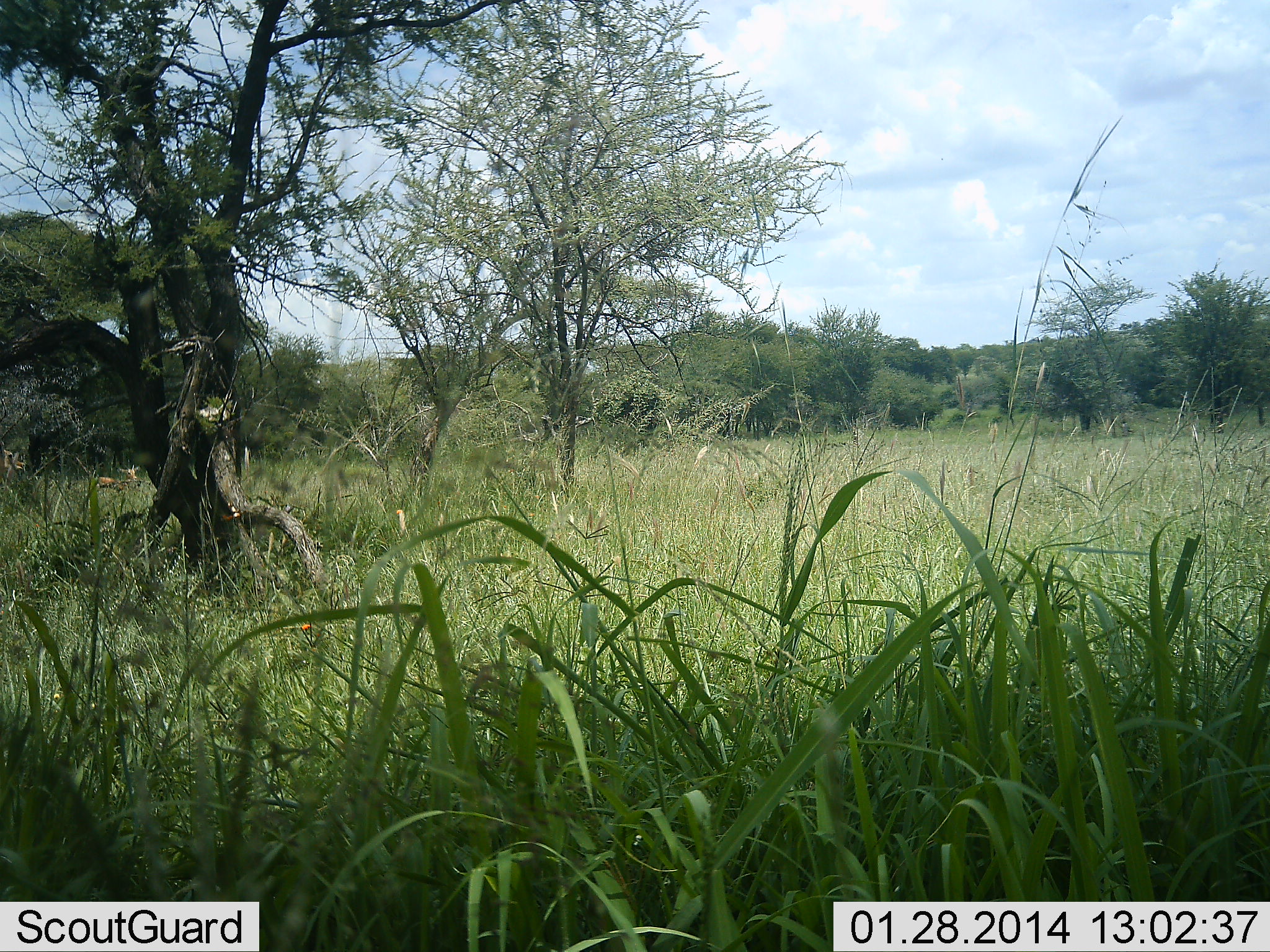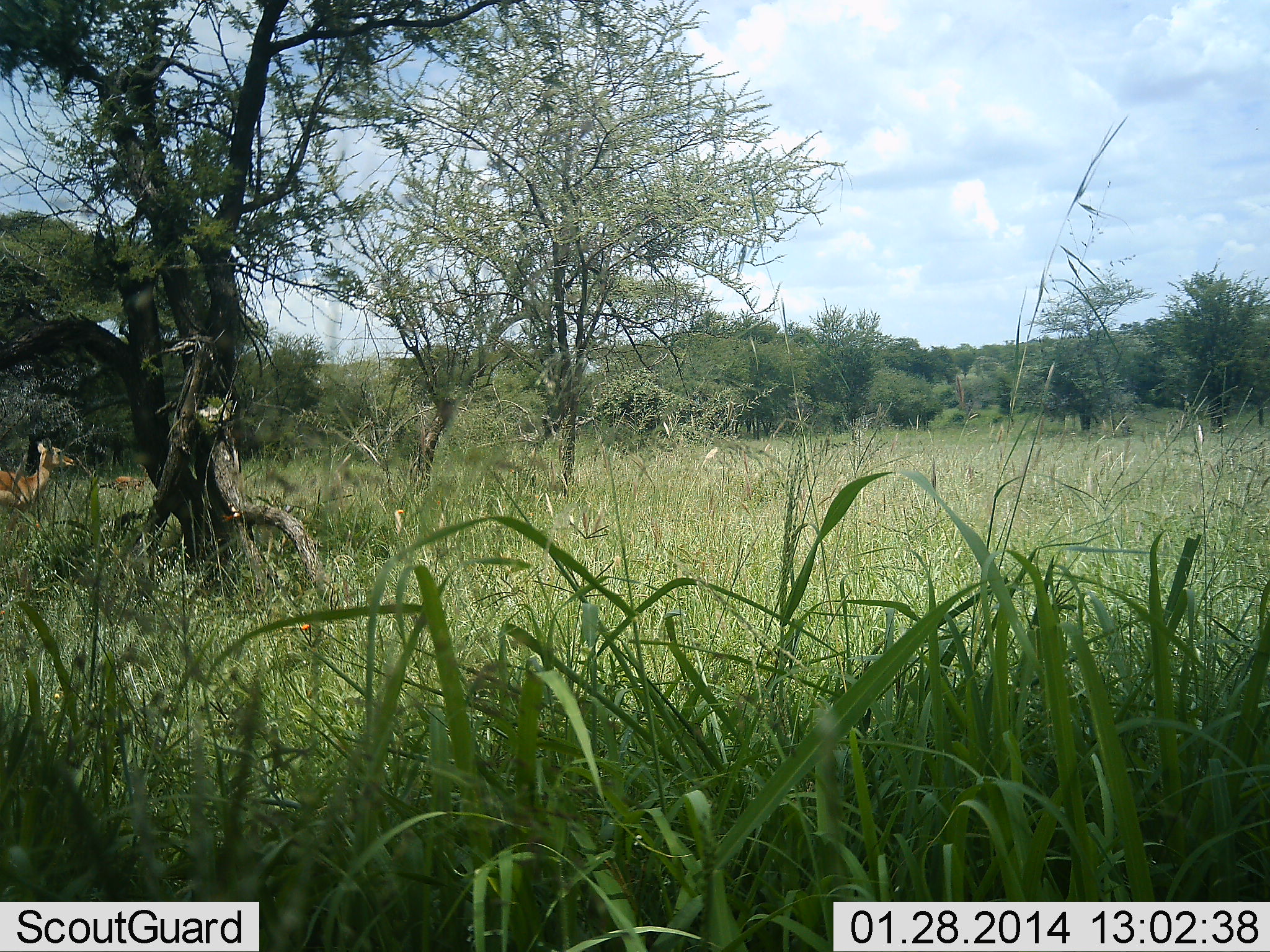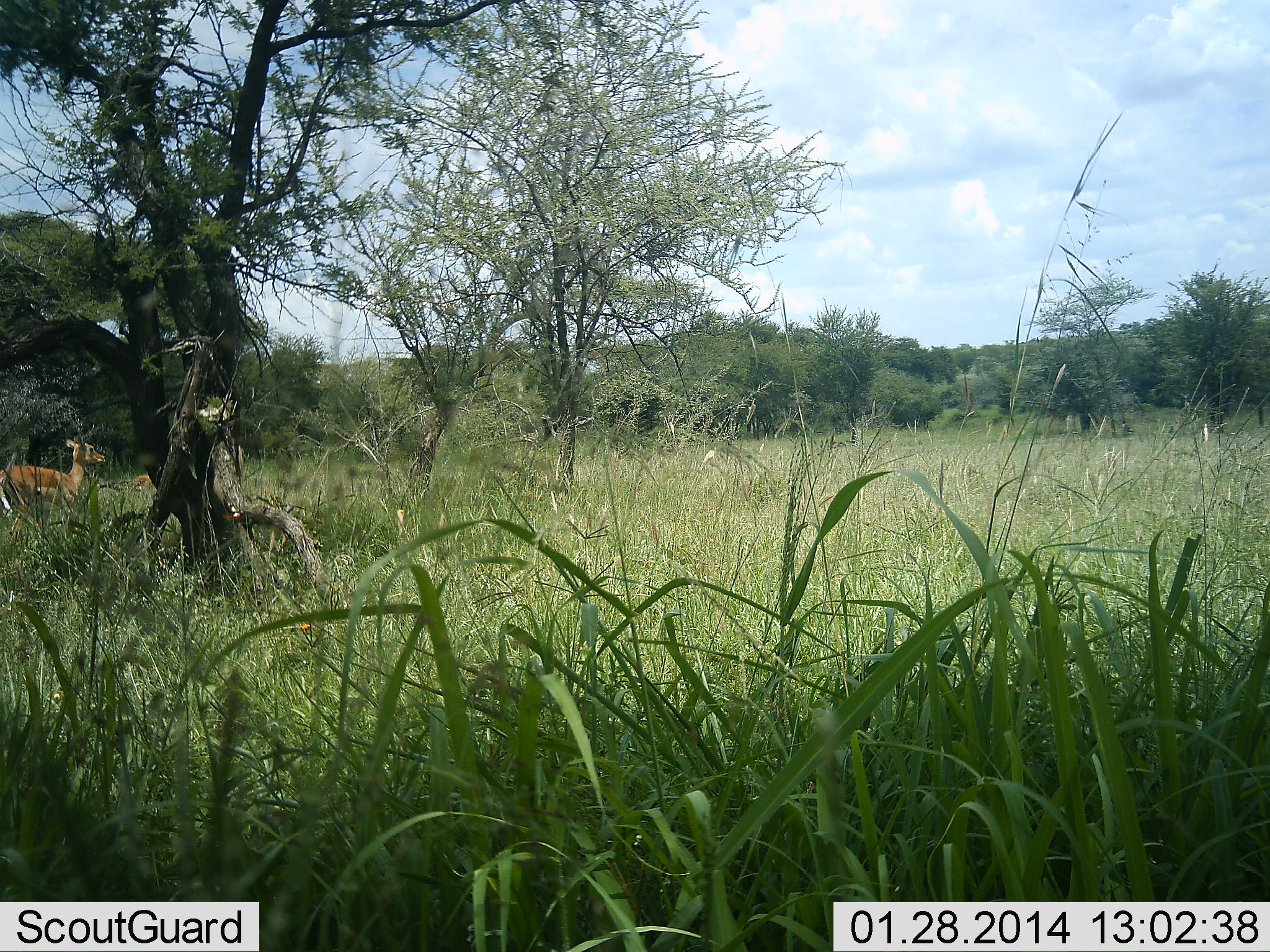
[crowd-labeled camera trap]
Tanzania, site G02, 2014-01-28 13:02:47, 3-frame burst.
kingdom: Animalia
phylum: Chordata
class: Mammalia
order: Artiodactyla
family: Bovidae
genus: Nanger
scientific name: Nanger granti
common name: grant's gazelle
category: gazellegrants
Gazellegrants (grant's gazelle) (Nanger granti), count 2. Behavior (volunteer vote fractions): standing 25%, resting 0%, moving 100%, interacting 0%. Young present (vote fraction): 0%. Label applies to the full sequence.